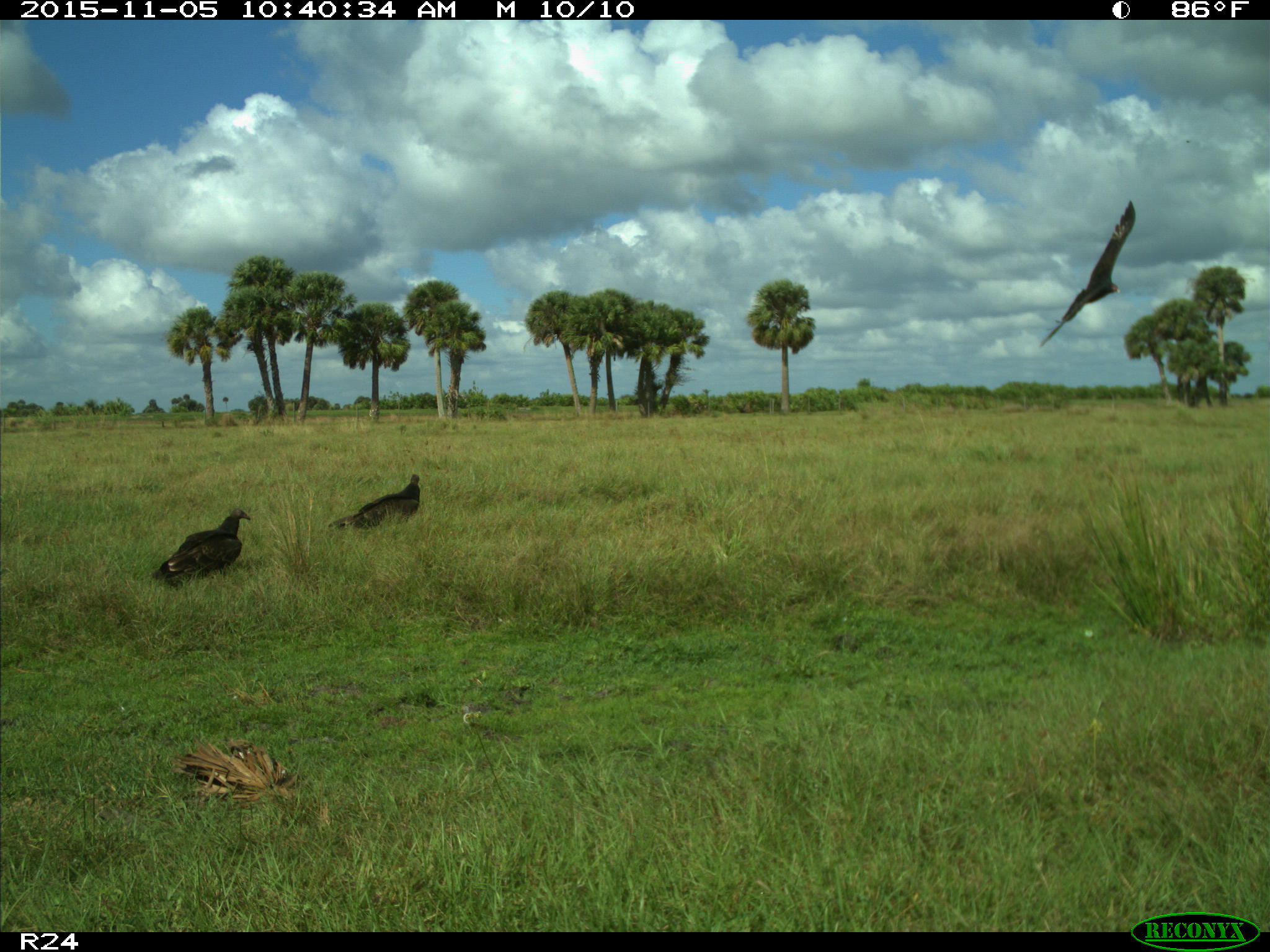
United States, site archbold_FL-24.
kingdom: Animalia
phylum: Chordata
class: Aves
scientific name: Aves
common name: birds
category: unidentified bird